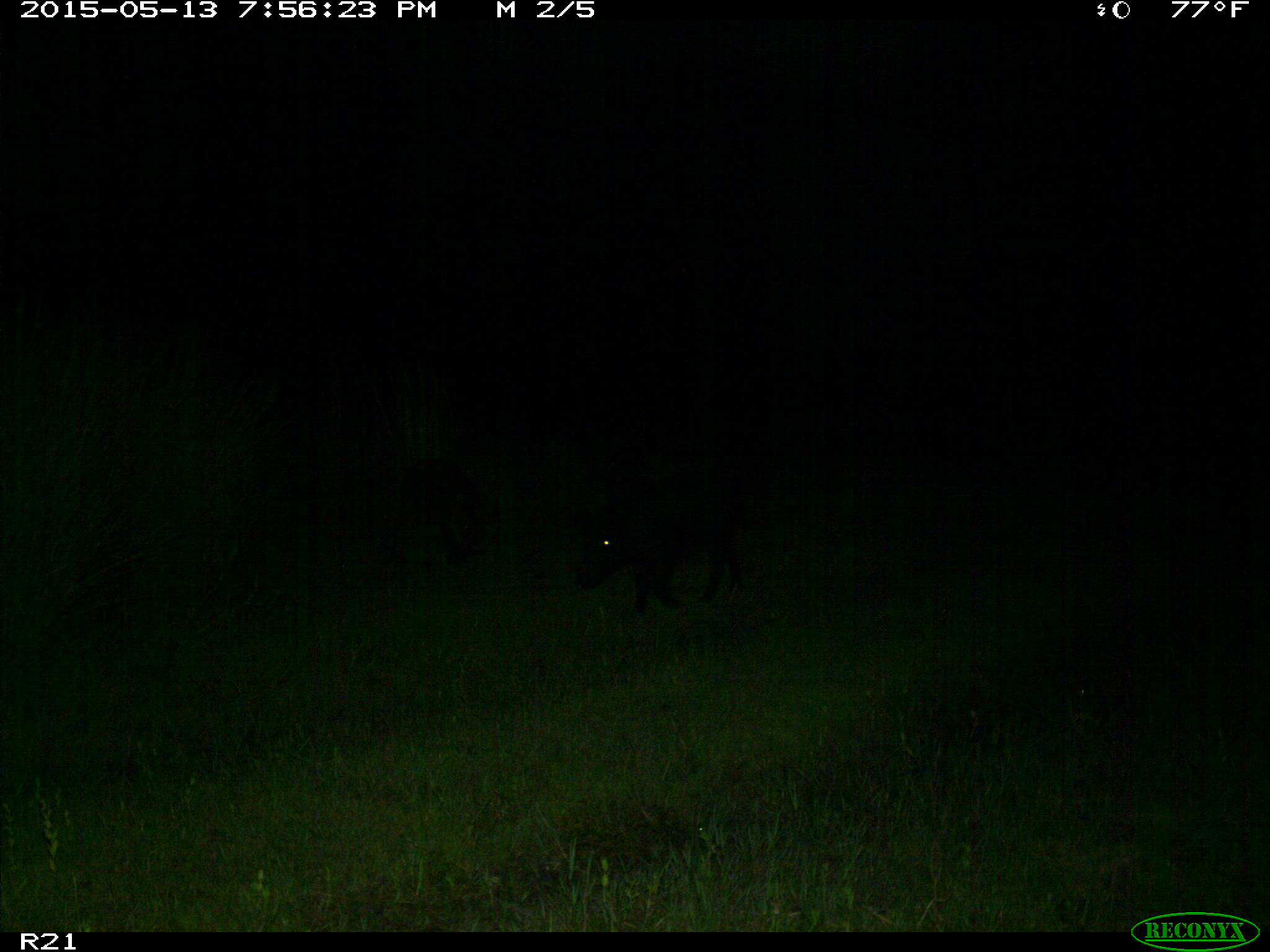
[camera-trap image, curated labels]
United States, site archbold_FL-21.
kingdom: Animalia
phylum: Chordata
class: Mammalia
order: Artiodactyla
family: Suidae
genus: Sus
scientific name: Sus scrofa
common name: wild boar